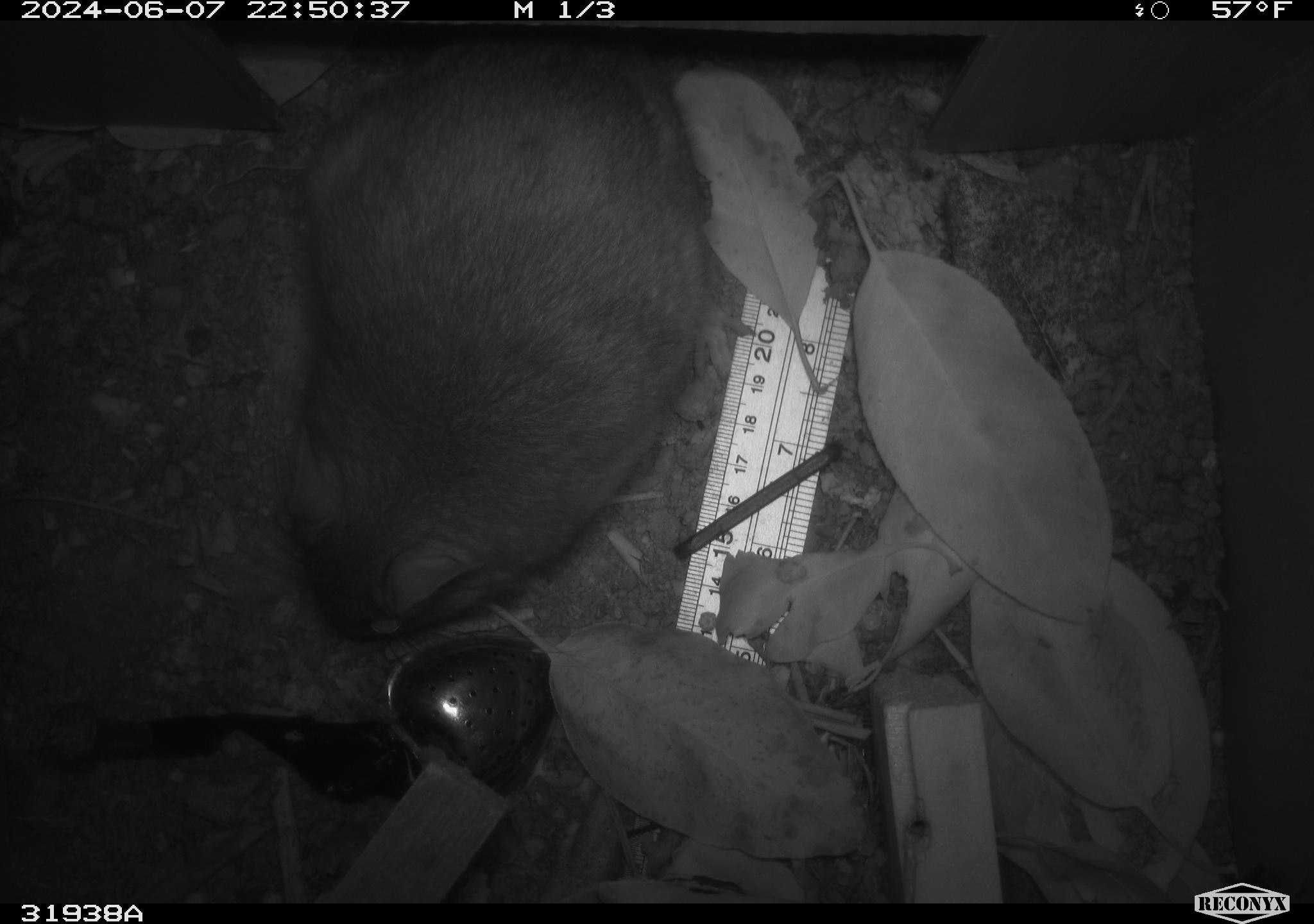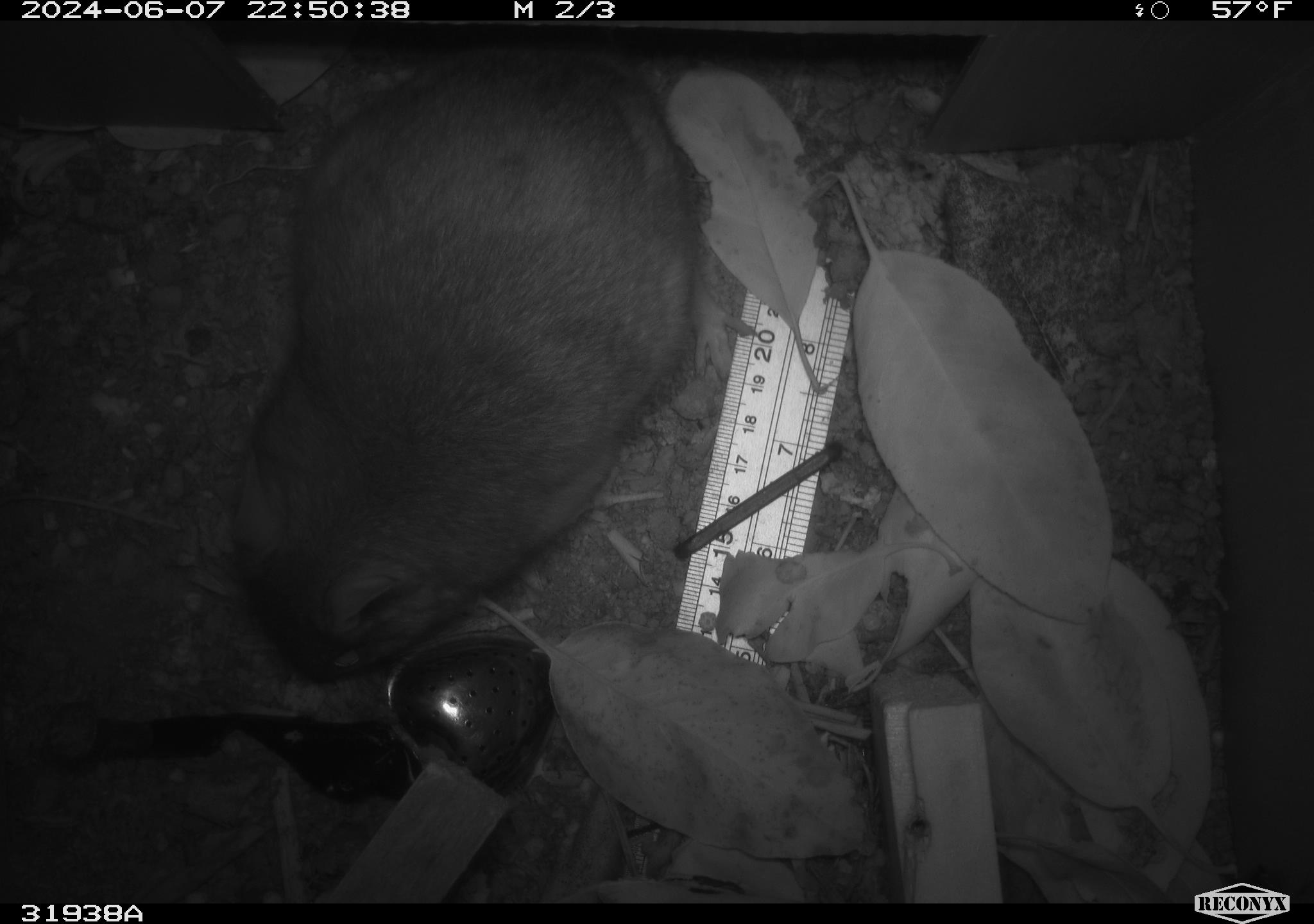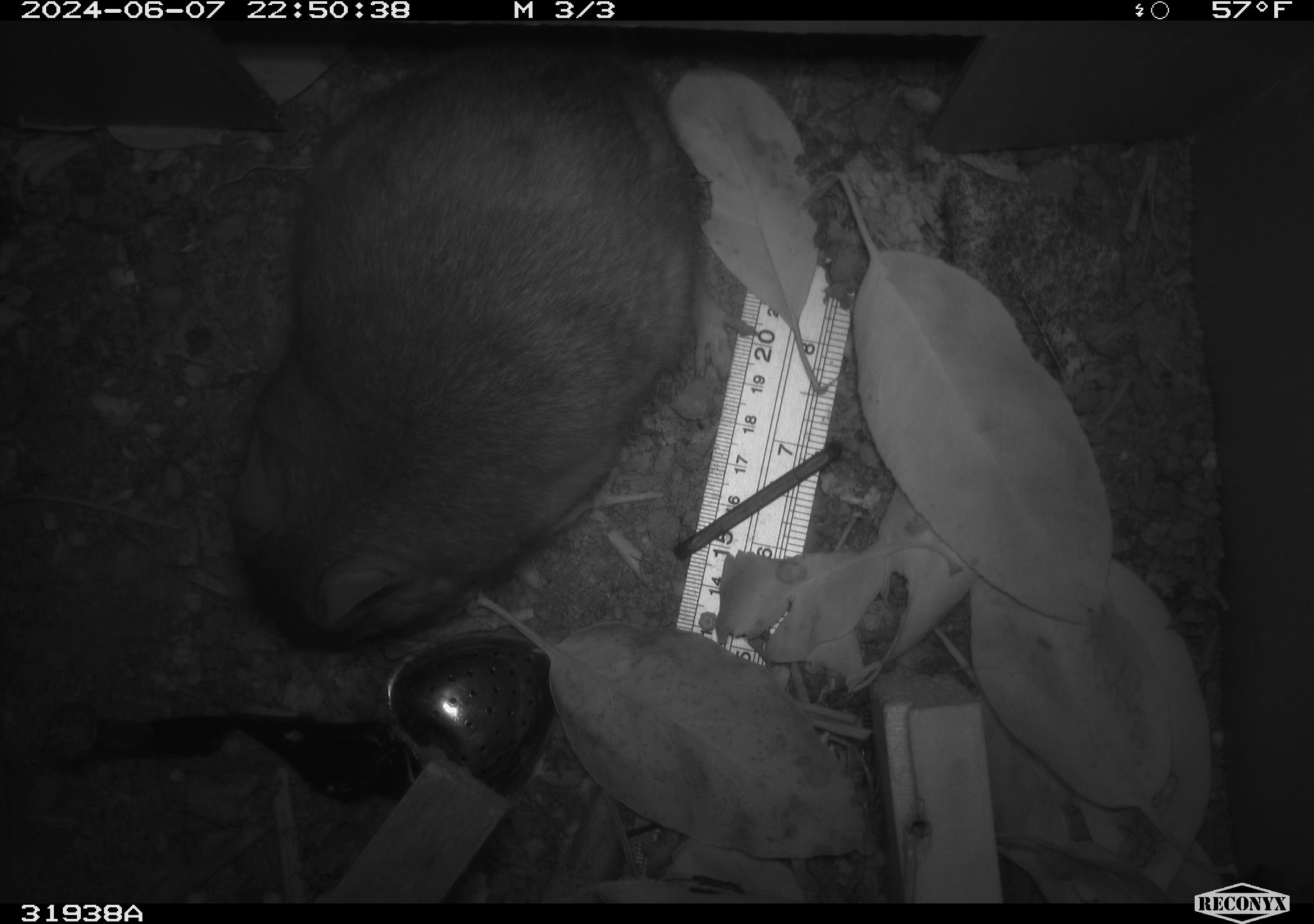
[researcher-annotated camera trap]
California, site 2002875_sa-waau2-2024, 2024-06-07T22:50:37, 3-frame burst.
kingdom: Animalia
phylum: Chordata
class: Mammalia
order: Rodentia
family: Cricetidae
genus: Neotoma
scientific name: Neotoma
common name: pack rat or woodrat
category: neotoma species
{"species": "neotoma species (pack rat or woodrat) (Neotoma)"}